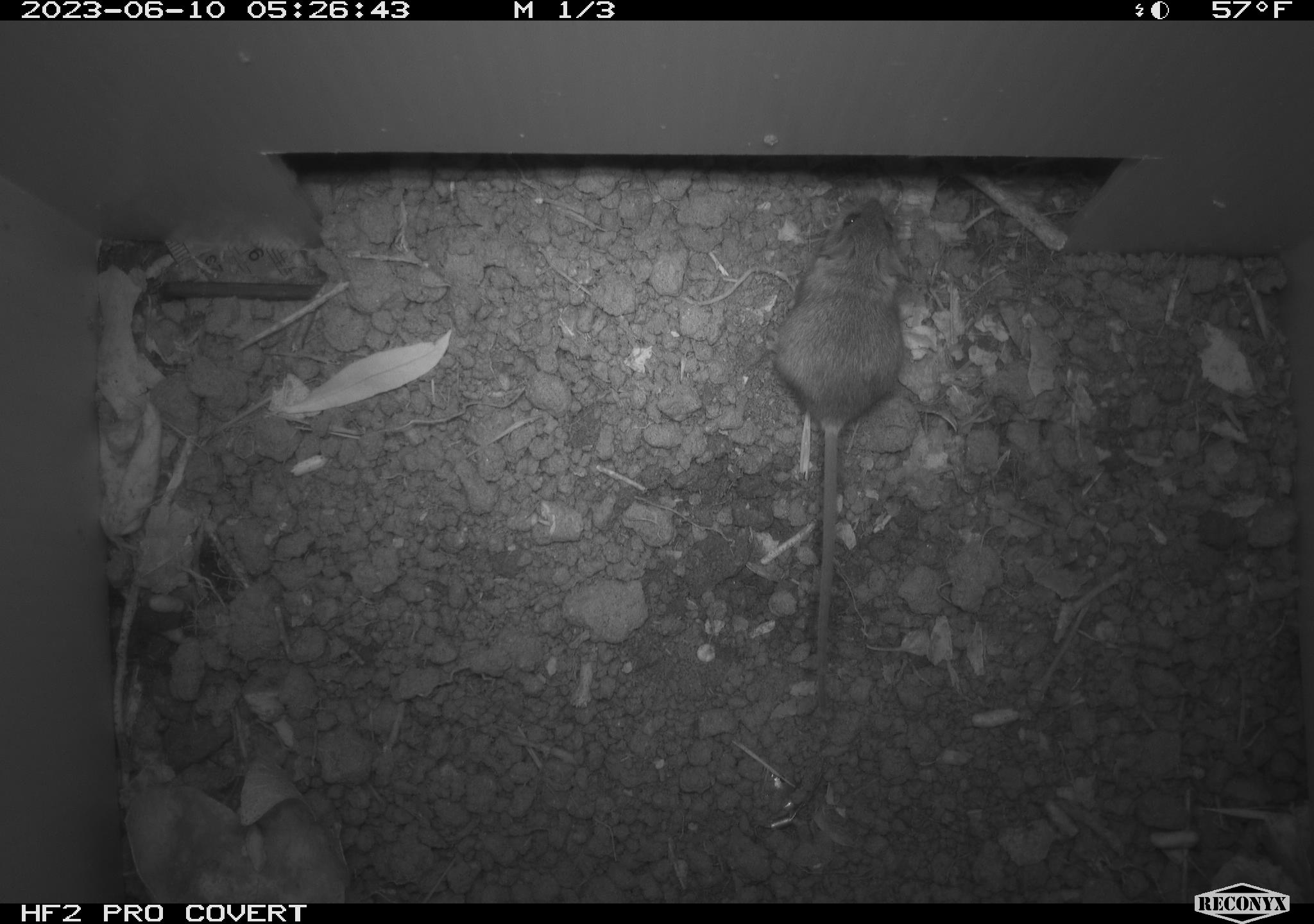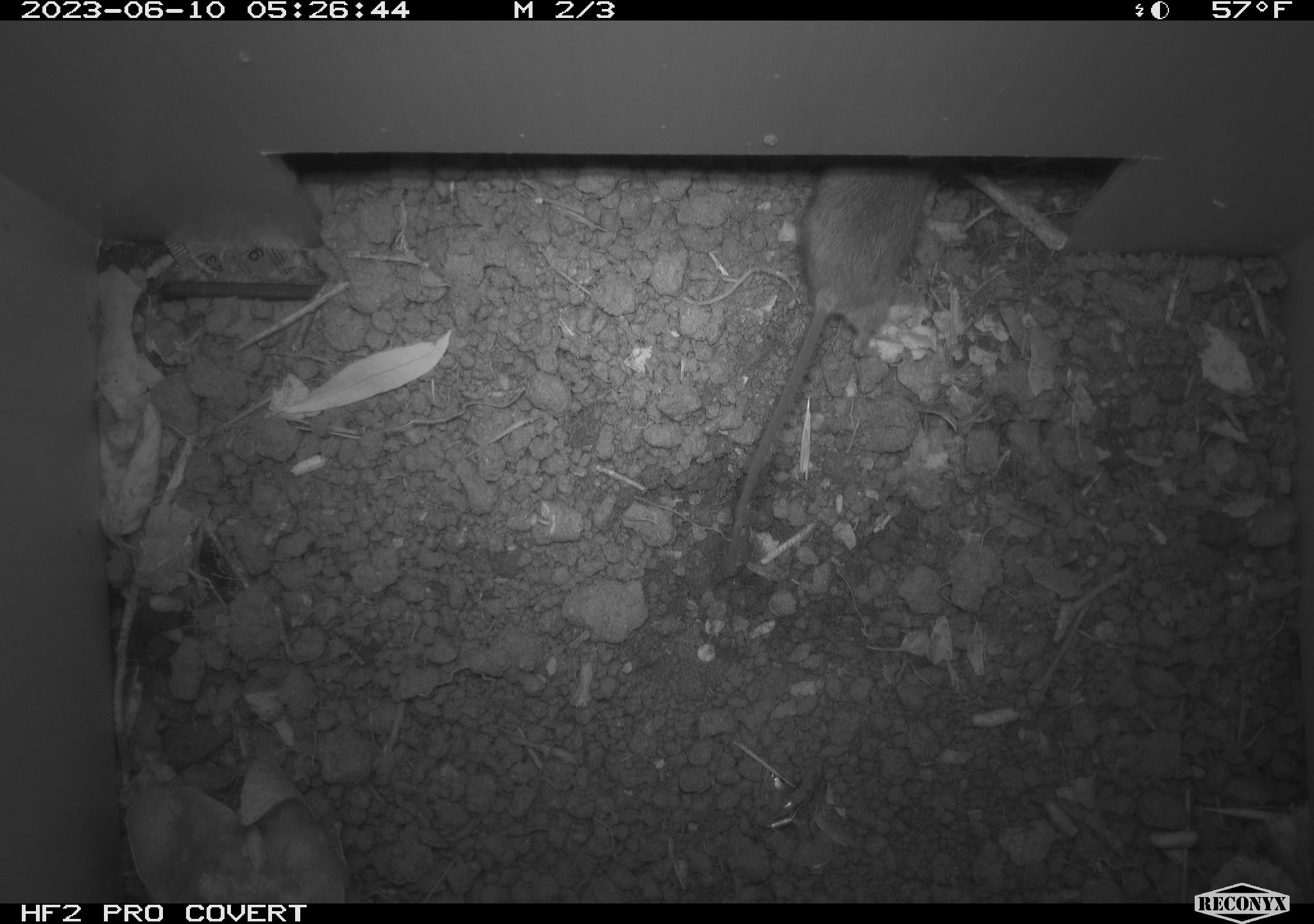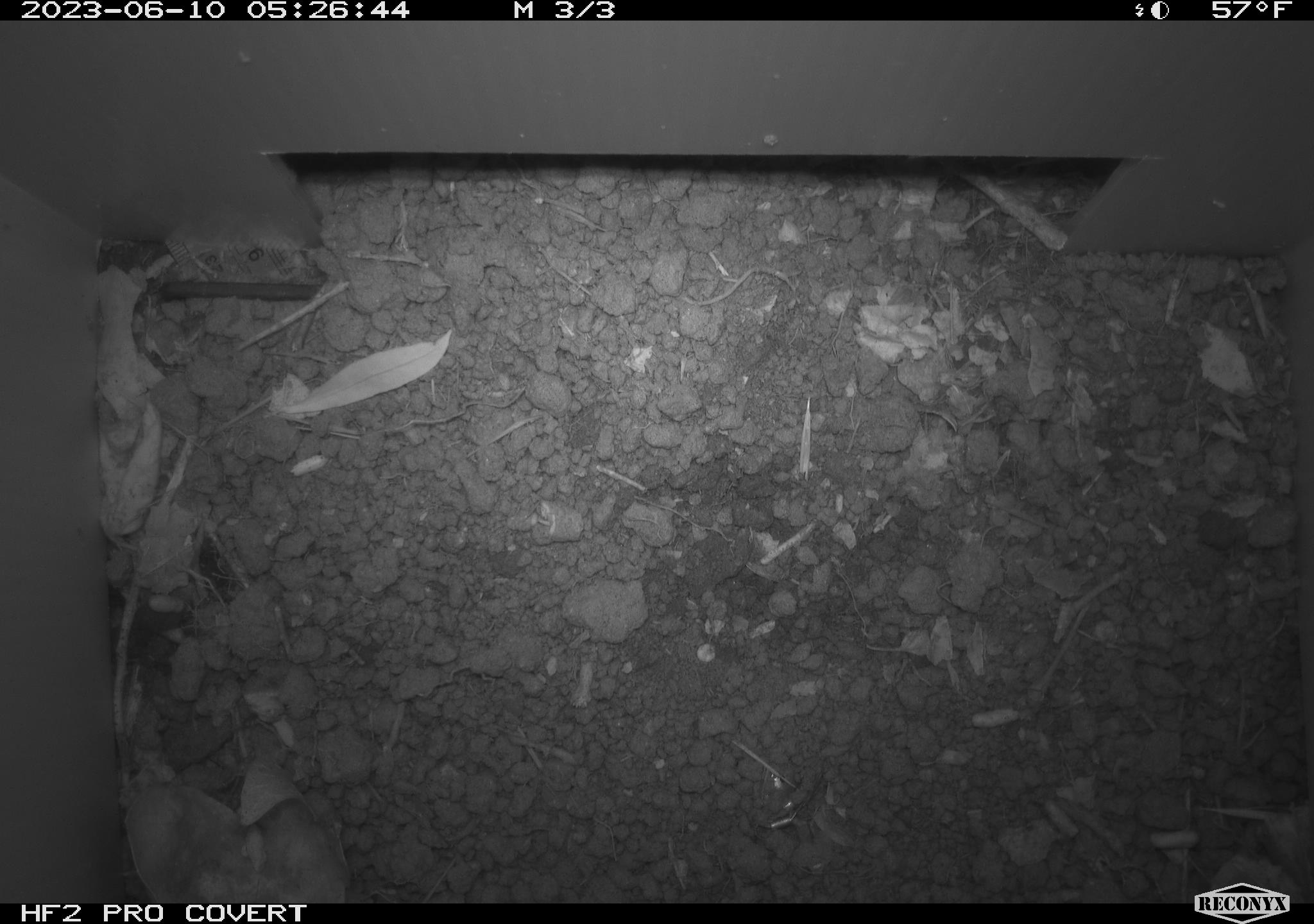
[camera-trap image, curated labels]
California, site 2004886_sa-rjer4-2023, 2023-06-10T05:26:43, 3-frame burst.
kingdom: Animalia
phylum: Chordata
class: Mammalia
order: Rodentia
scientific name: Rodentia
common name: mouse species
Mouse species (Rodentia).